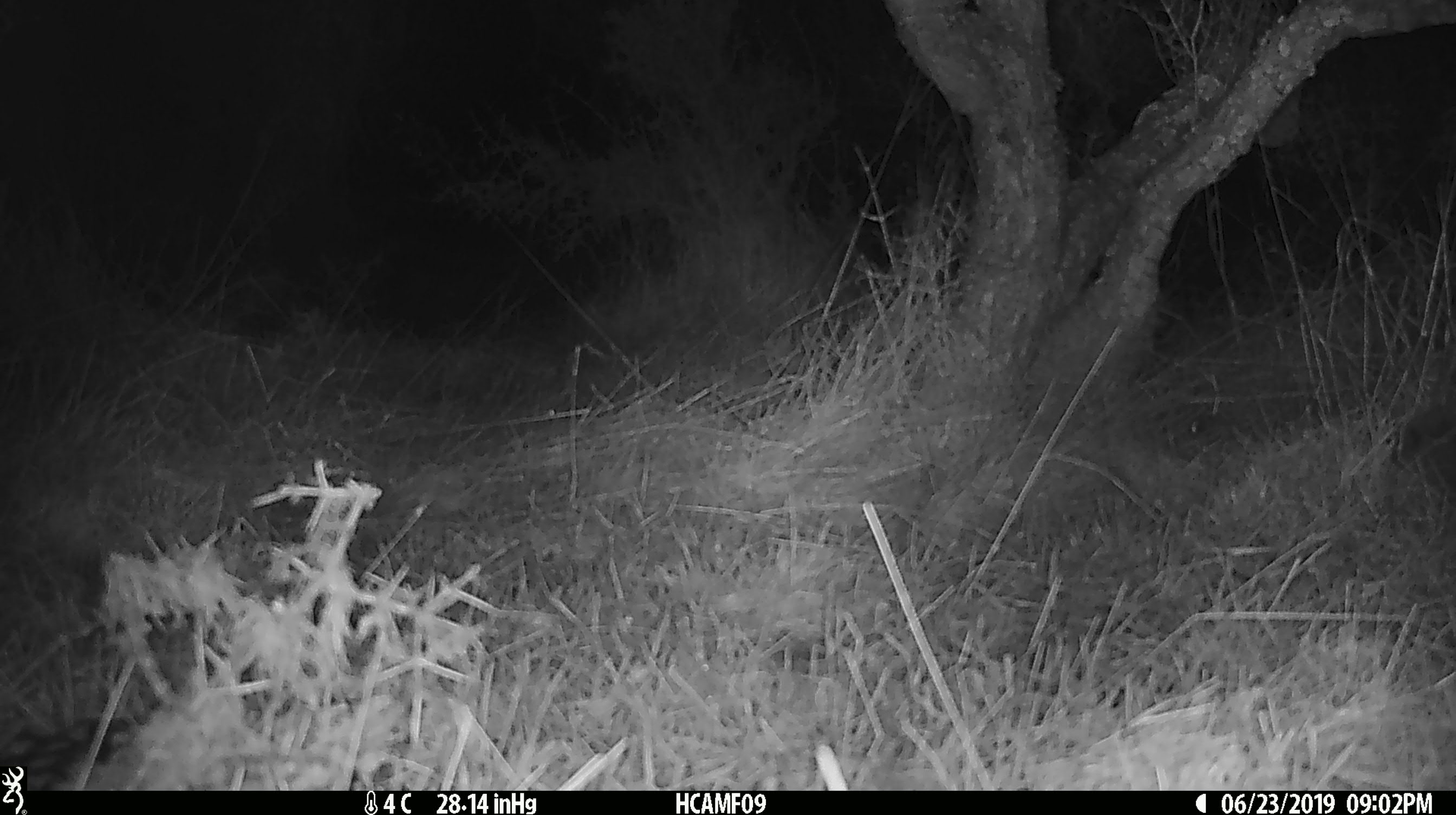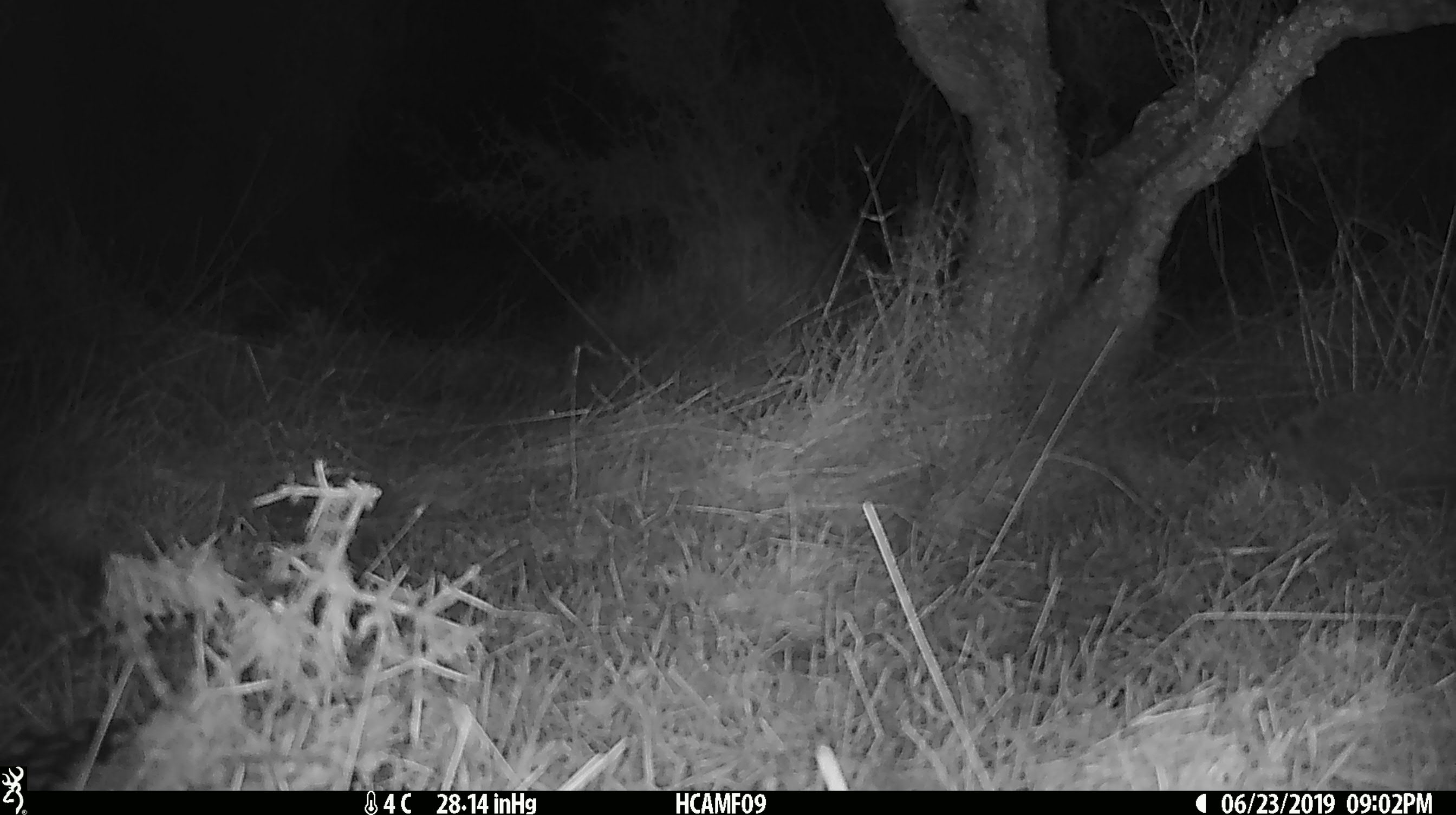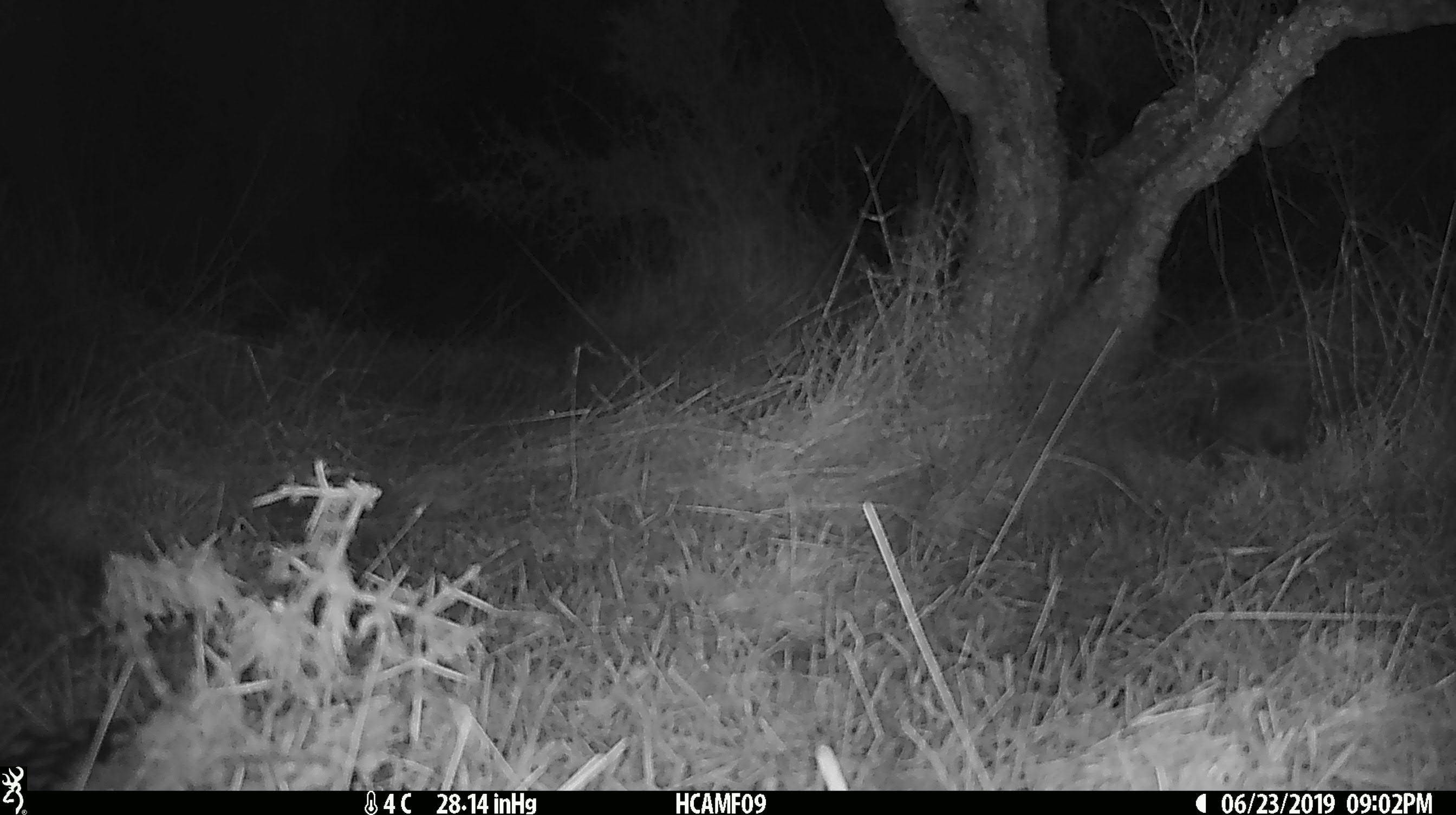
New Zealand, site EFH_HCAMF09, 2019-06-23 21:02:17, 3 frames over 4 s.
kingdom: Animalia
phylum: Chordata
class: Mammalia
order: Eulipotyphla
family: Erinaceidae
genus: Erinaceus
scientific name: Erinaceus europaeus europaeus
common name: european hedgehog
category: hedgehog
Hedgehog (european hedgehog) (Erinaceus europaeus europaeus).